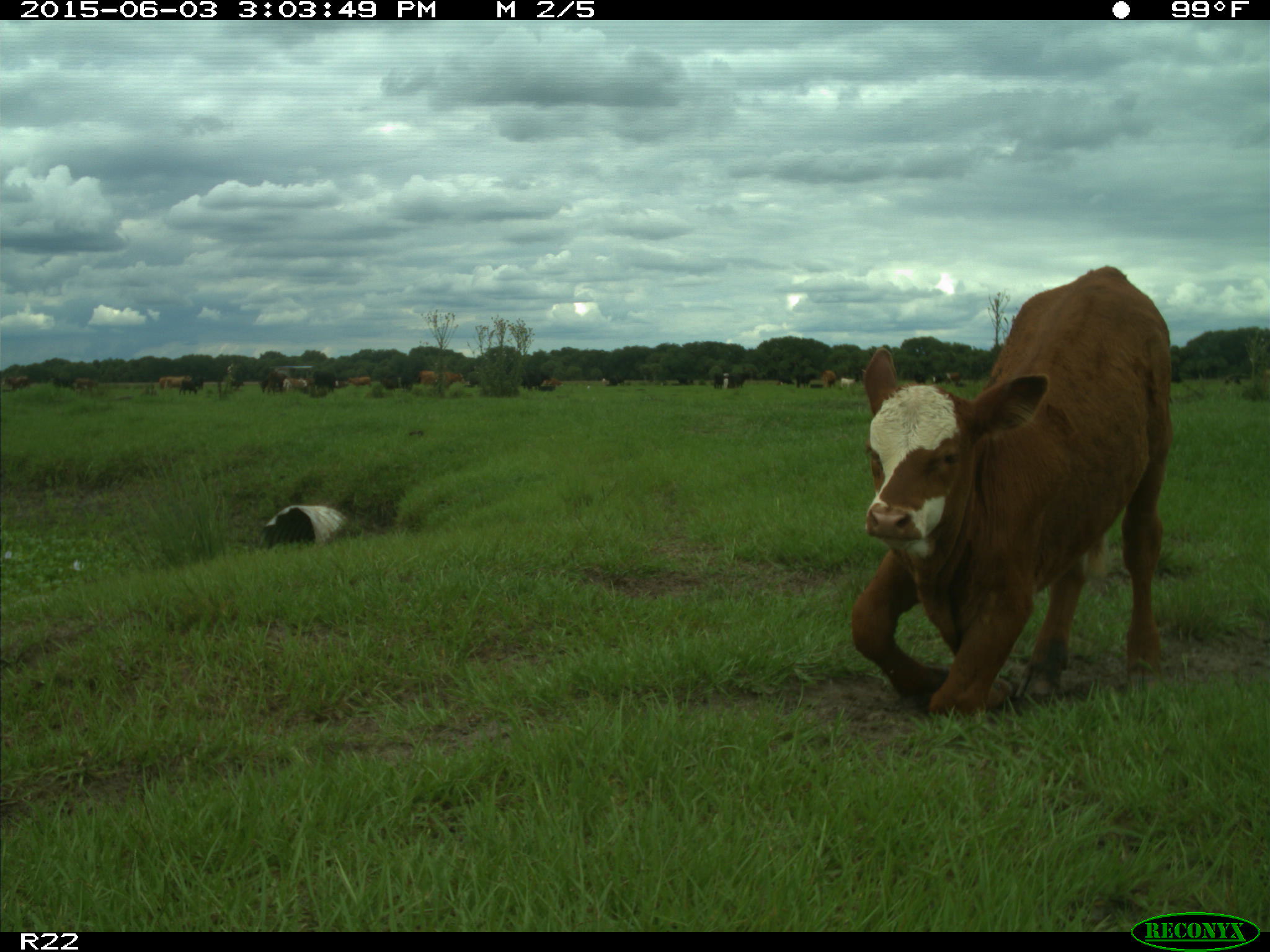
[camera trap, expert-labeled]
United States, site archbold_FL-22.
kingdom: Animalia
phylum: Chordata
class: Mammalia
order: Artiodactyla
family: Bovidae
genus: Bos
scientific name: Bos taurus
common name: domestic cow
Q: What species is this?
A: Bos taurus (domestic cow).